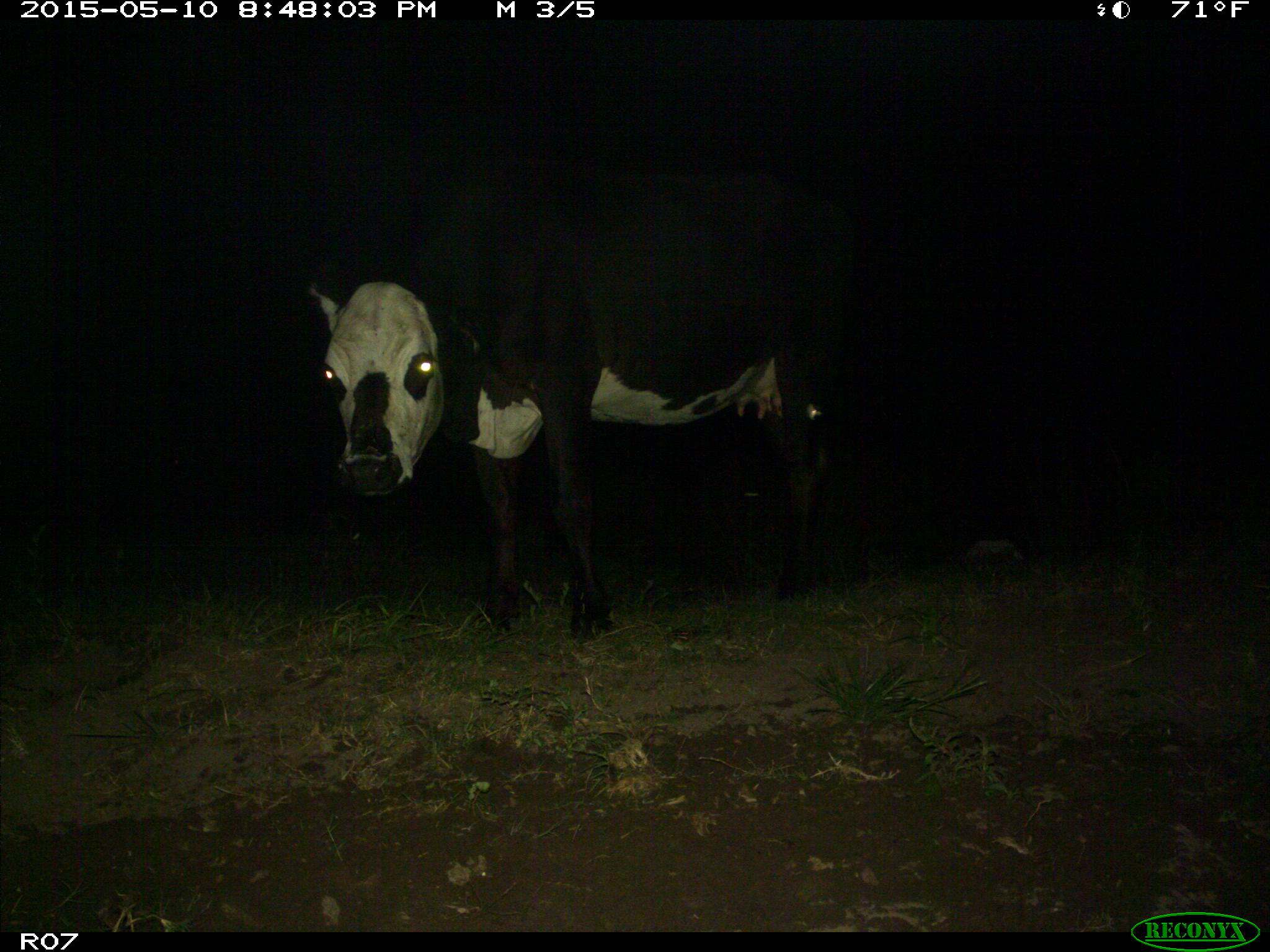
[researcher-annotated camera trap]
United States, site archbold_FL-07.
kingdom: Animalia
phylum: Chordata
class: Mammalia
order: Artiodactyla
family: Bovidae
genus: Bos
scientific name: Bos taurus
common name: domestic cow